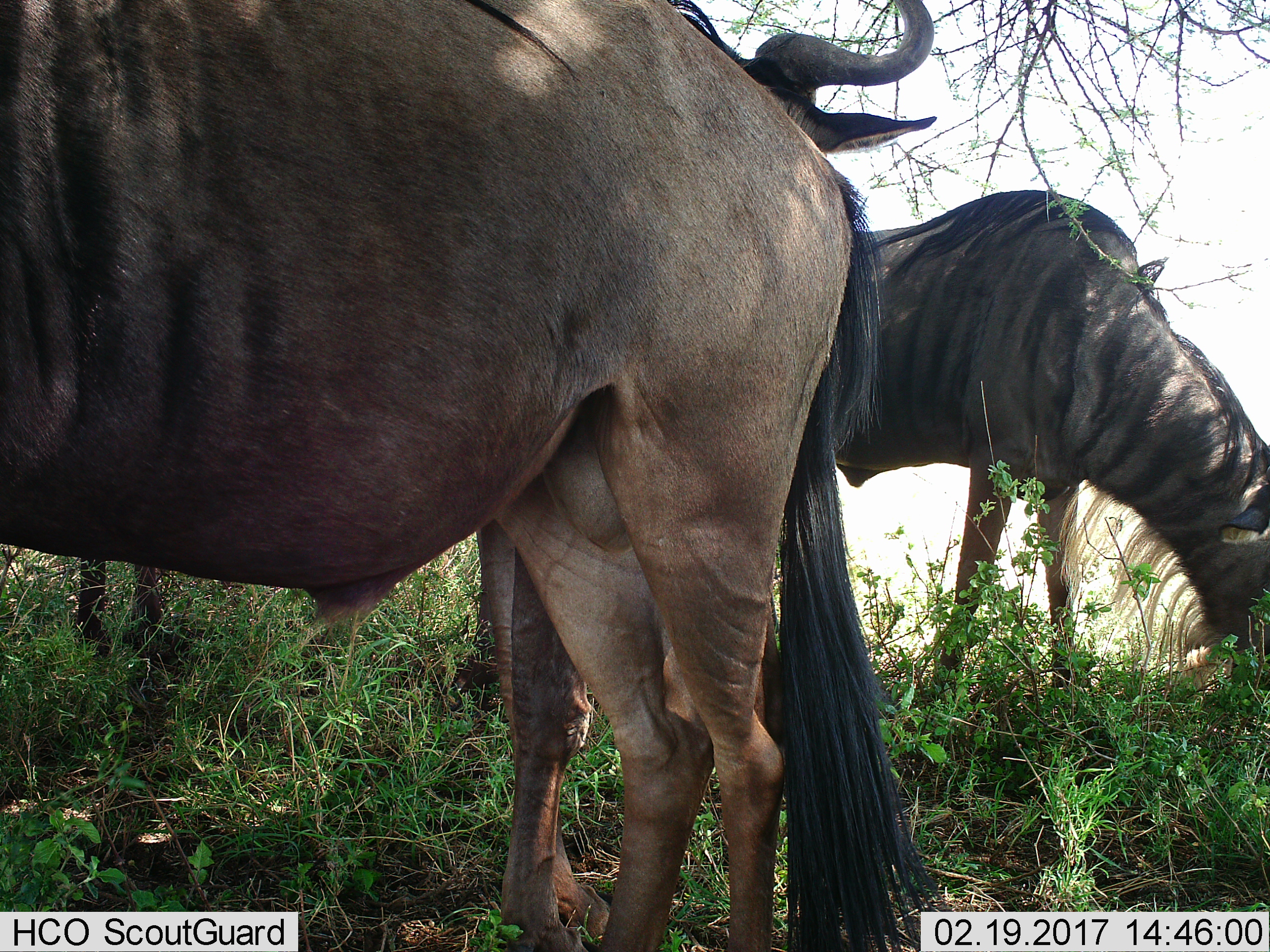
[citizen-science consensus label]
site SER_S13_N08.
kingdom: Animalia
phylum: Chordata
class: Mammalia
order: Artiodactyla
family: Bovidae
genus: Connochaetes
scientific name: Connochaetes taurinus taurinus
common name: blue wildebeest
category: wildebeestblue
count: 3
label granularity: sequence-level